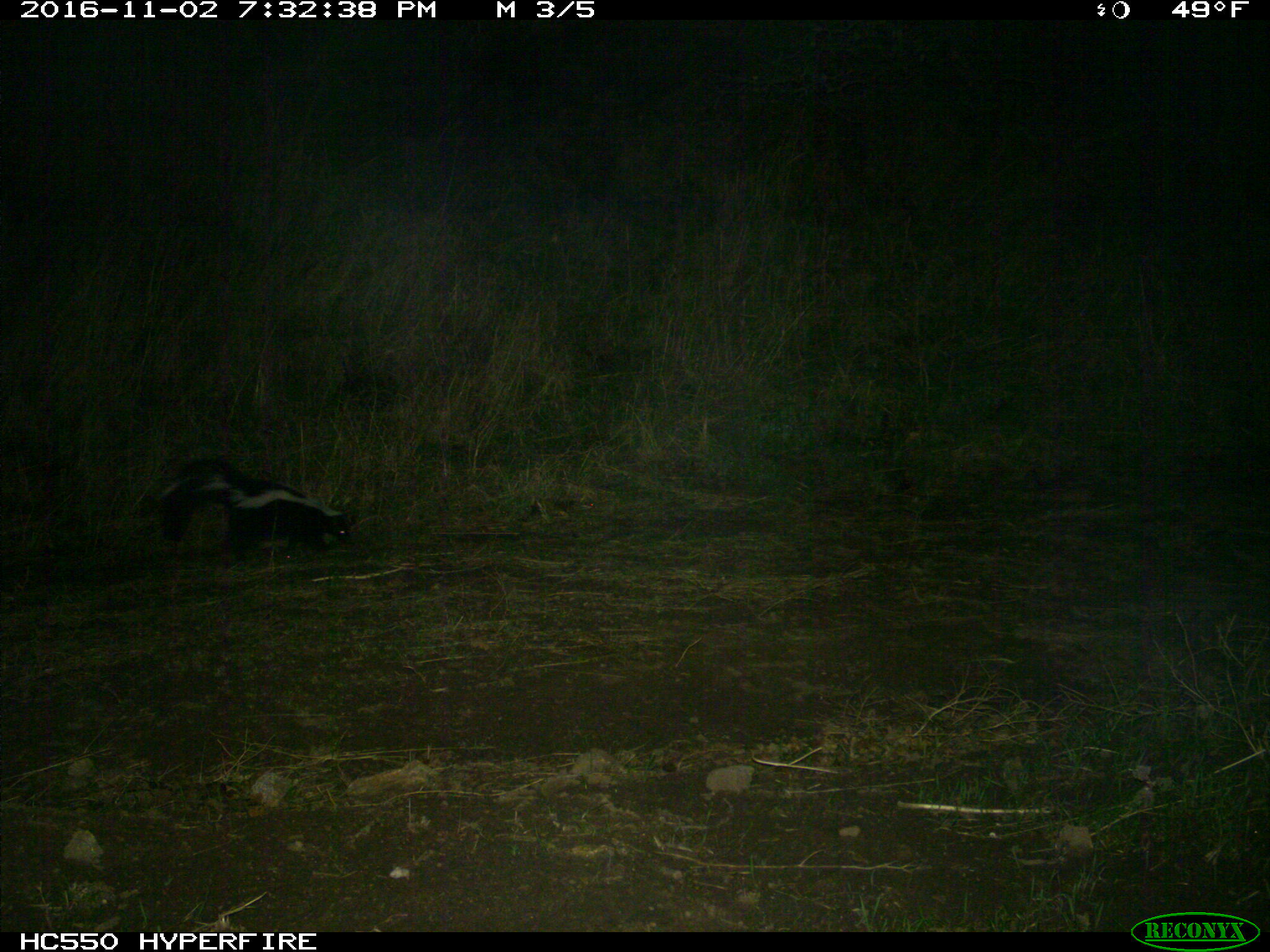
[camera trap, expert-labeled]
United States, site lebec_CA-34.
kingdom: Animalia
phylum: Chordata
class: Mammalia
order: Carnivora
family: Mephitidae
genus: Mephitis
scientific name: Mephitis mephitis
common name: striped skunk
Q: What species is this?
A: Mephitis mephitis (striped skunk).